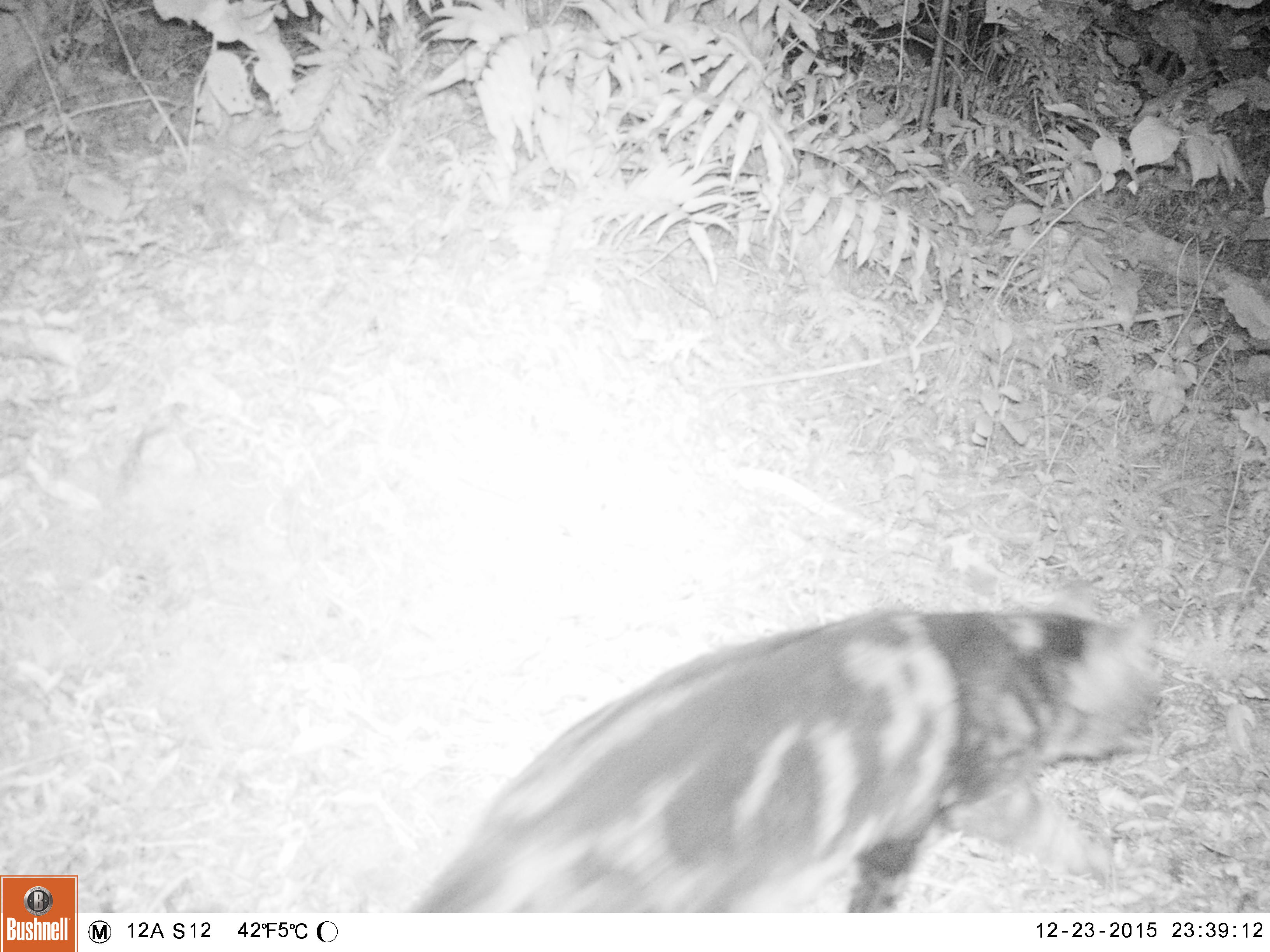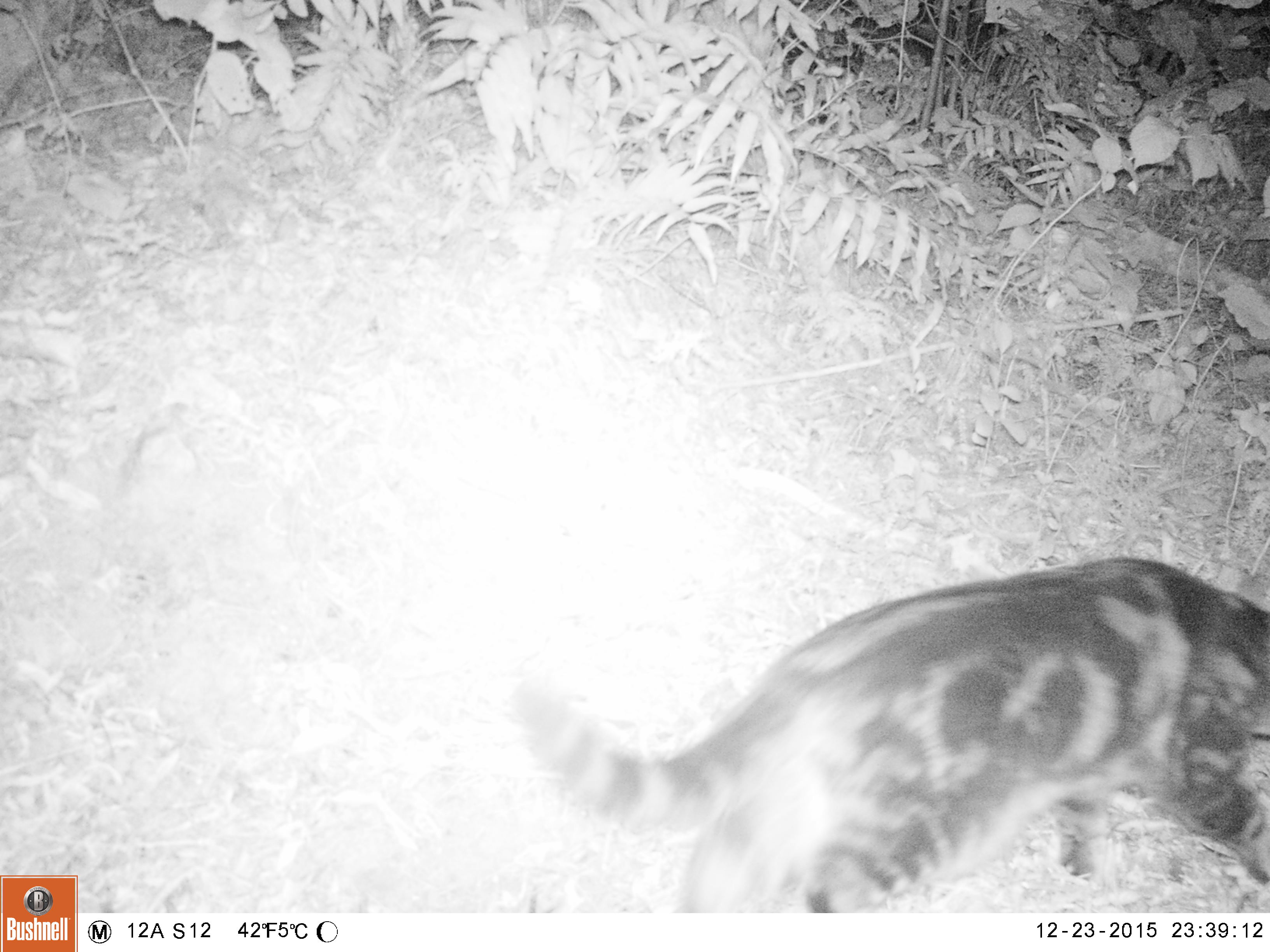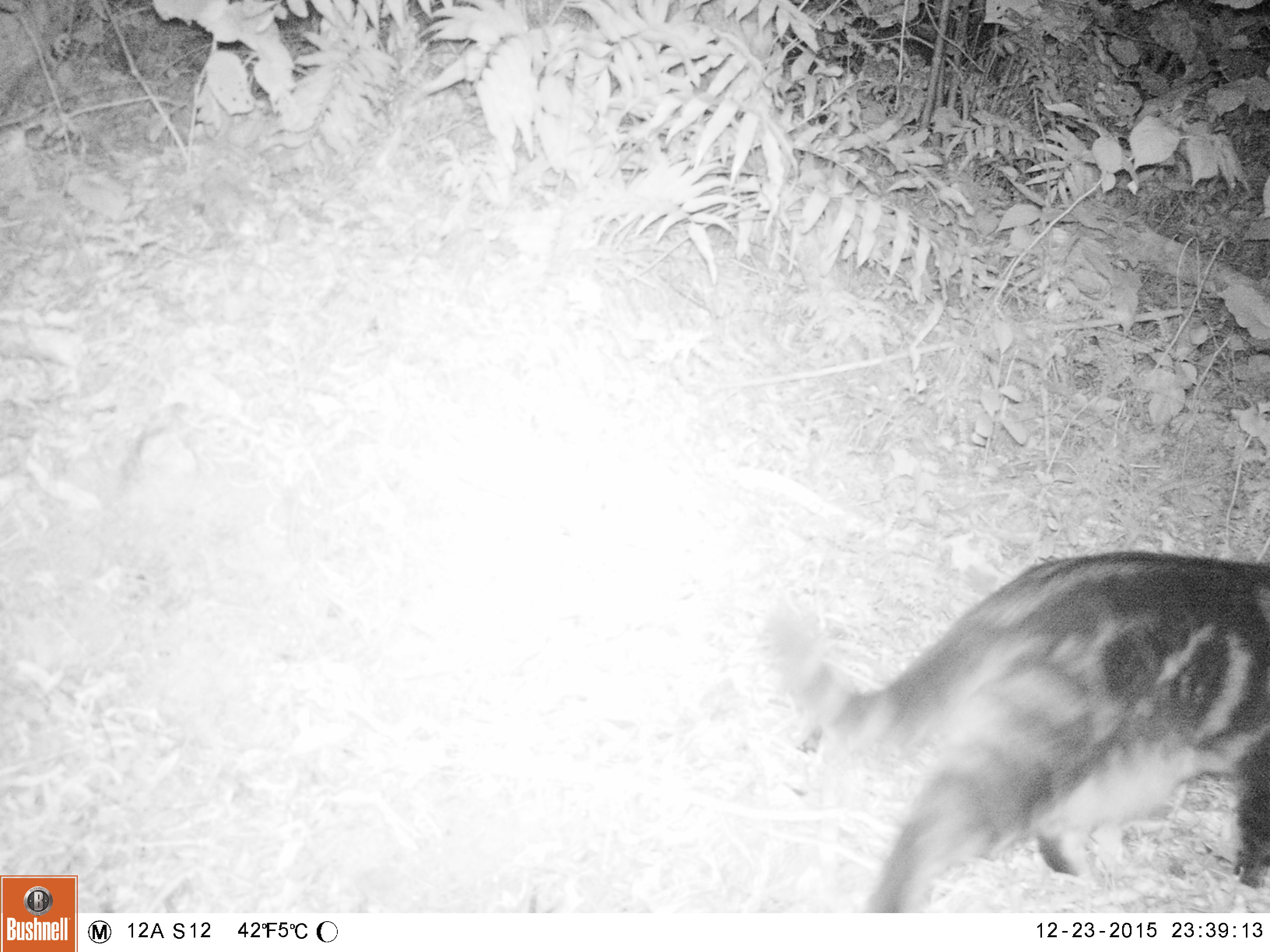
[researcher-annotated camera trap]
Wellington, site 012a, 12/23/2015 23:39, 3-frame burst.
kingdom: Animalia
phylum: Chordata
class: Mammalia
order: Carnivora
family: Felidae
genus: Felis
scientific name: Felis catus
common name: cat